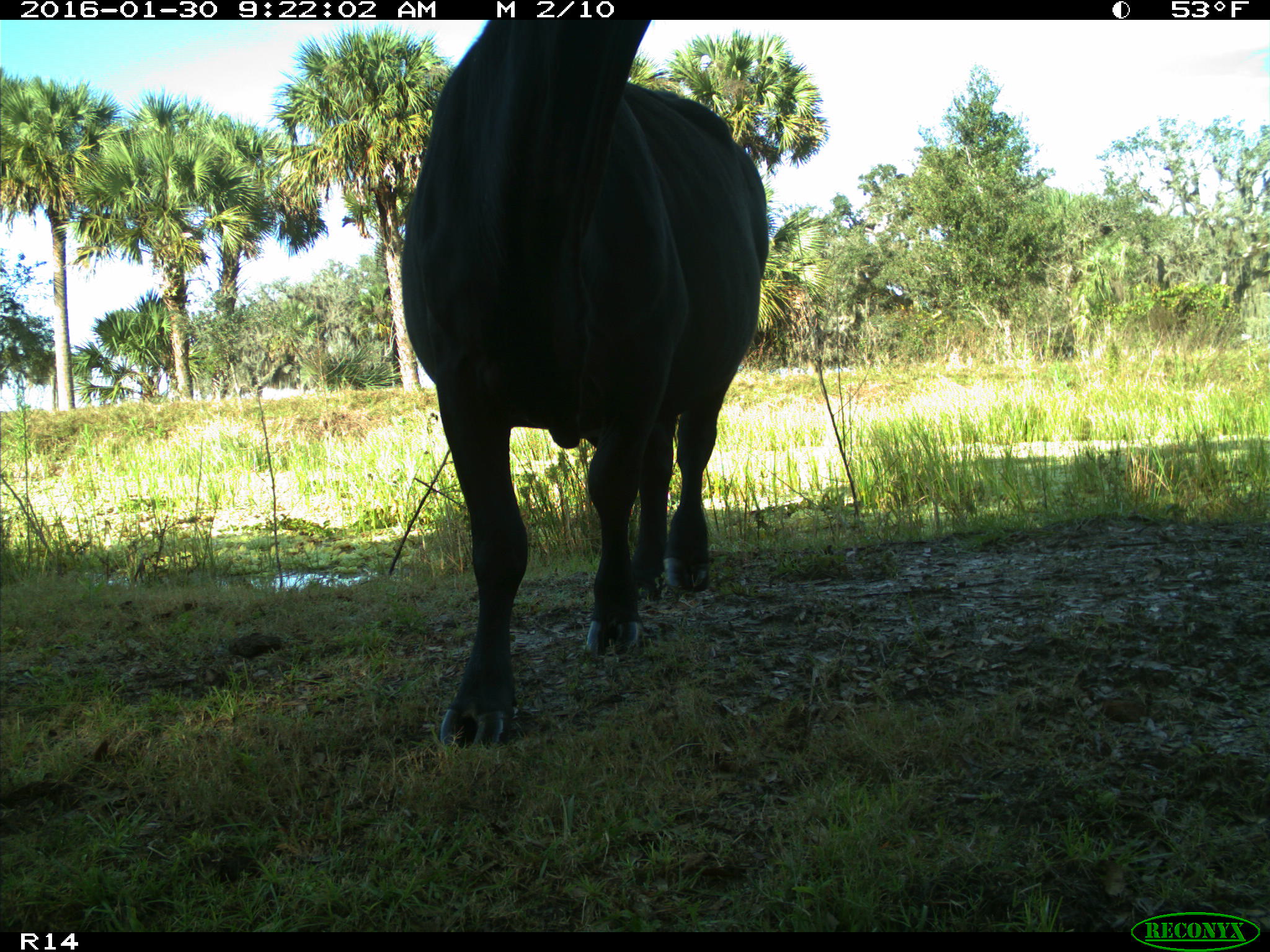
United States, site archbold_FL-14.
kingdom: Animalia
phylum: Chordata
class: Mammalia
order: Artiodactyla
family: Bovidae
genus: Bos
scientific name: Bos taurus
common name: domestic cow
Bos taurus (domestic cow).